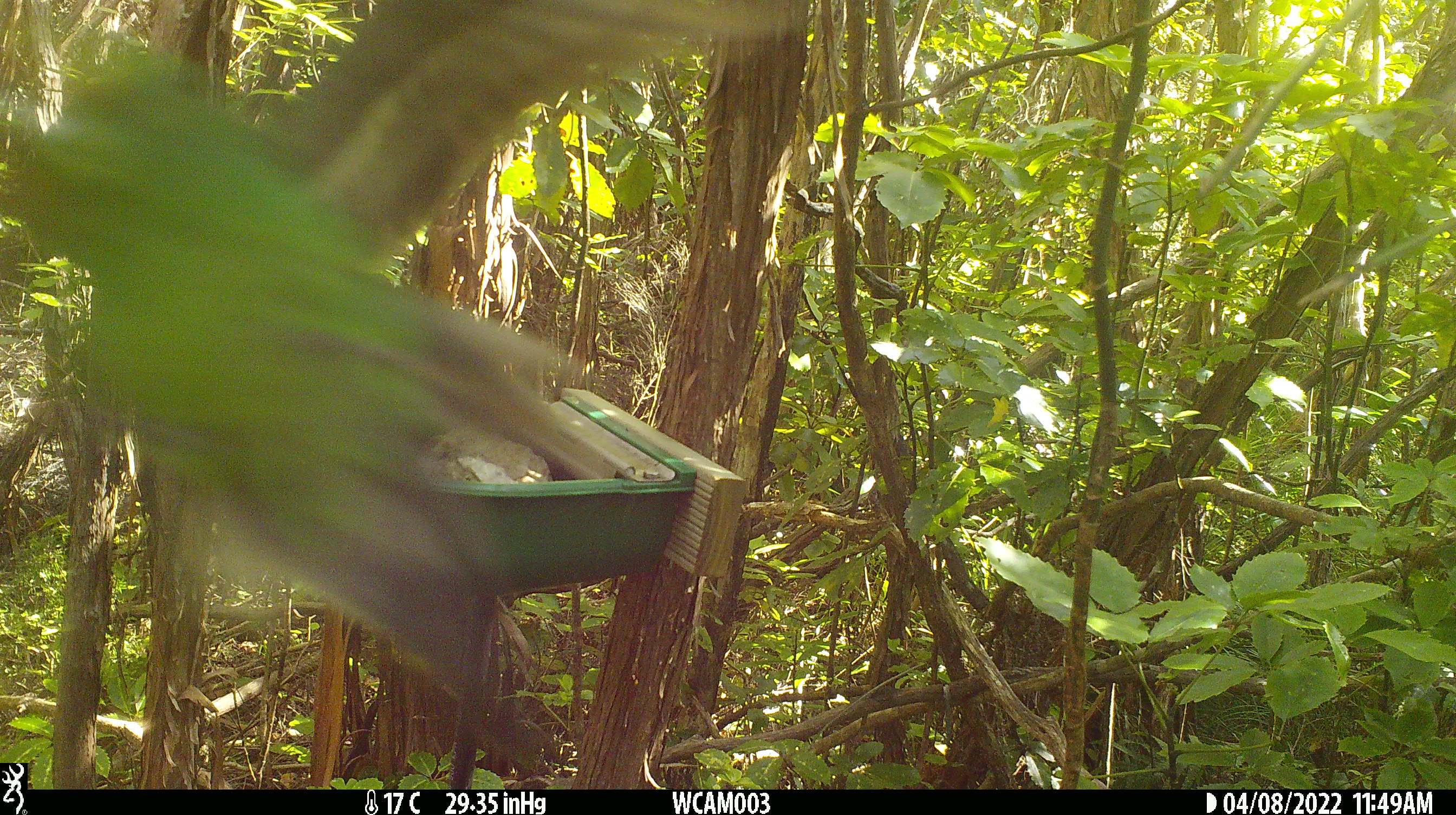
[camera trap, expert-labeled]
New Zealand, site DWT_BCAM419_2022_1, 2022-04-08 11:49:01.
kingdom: Animalia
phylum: Chordata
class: Aves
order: Psittaciformes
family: Psittaculidae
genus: Cyanoramphus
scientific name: Cyanoramphus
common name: parakeet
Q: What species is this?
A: Parakeet (Cyanoramphus).